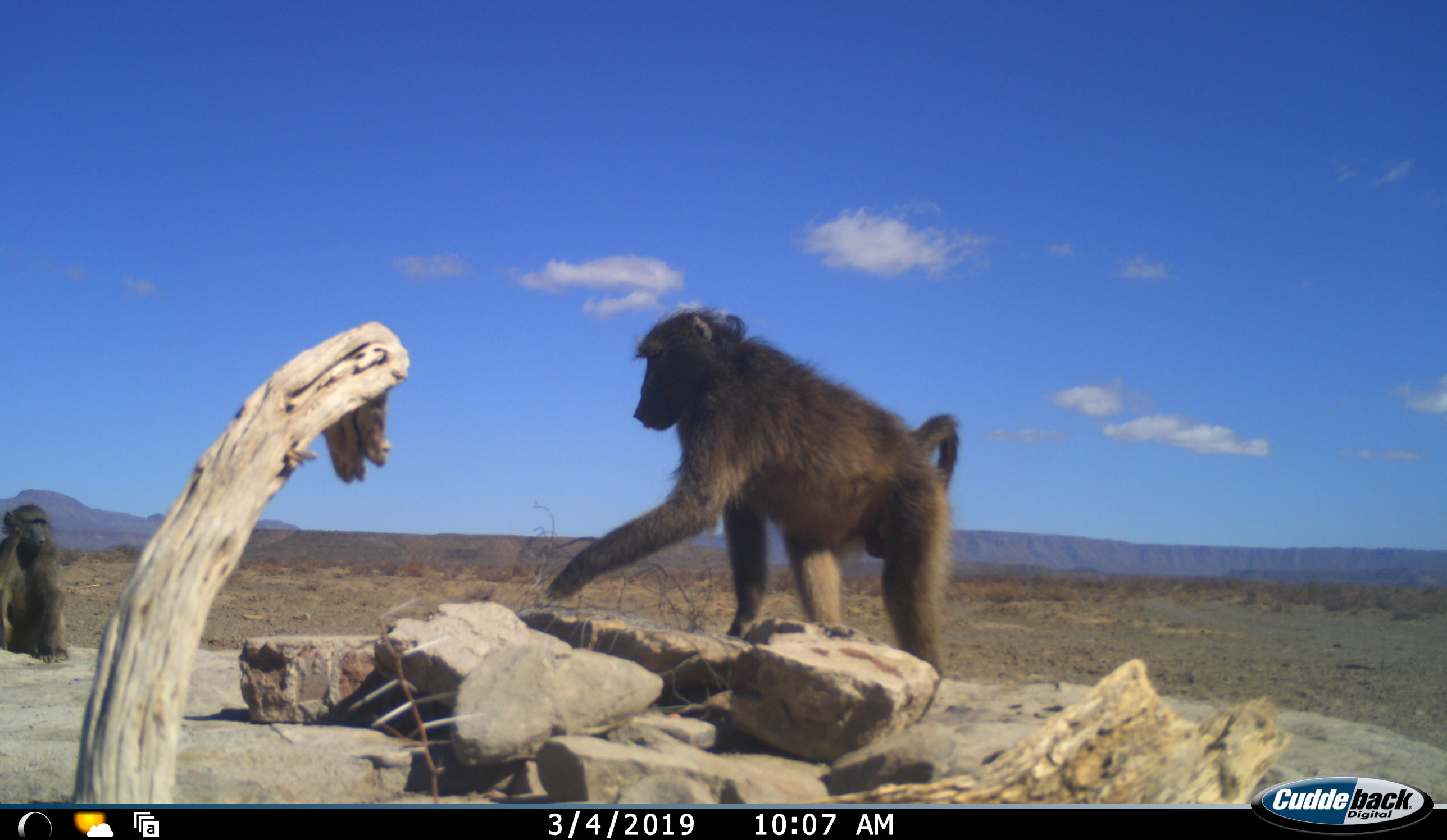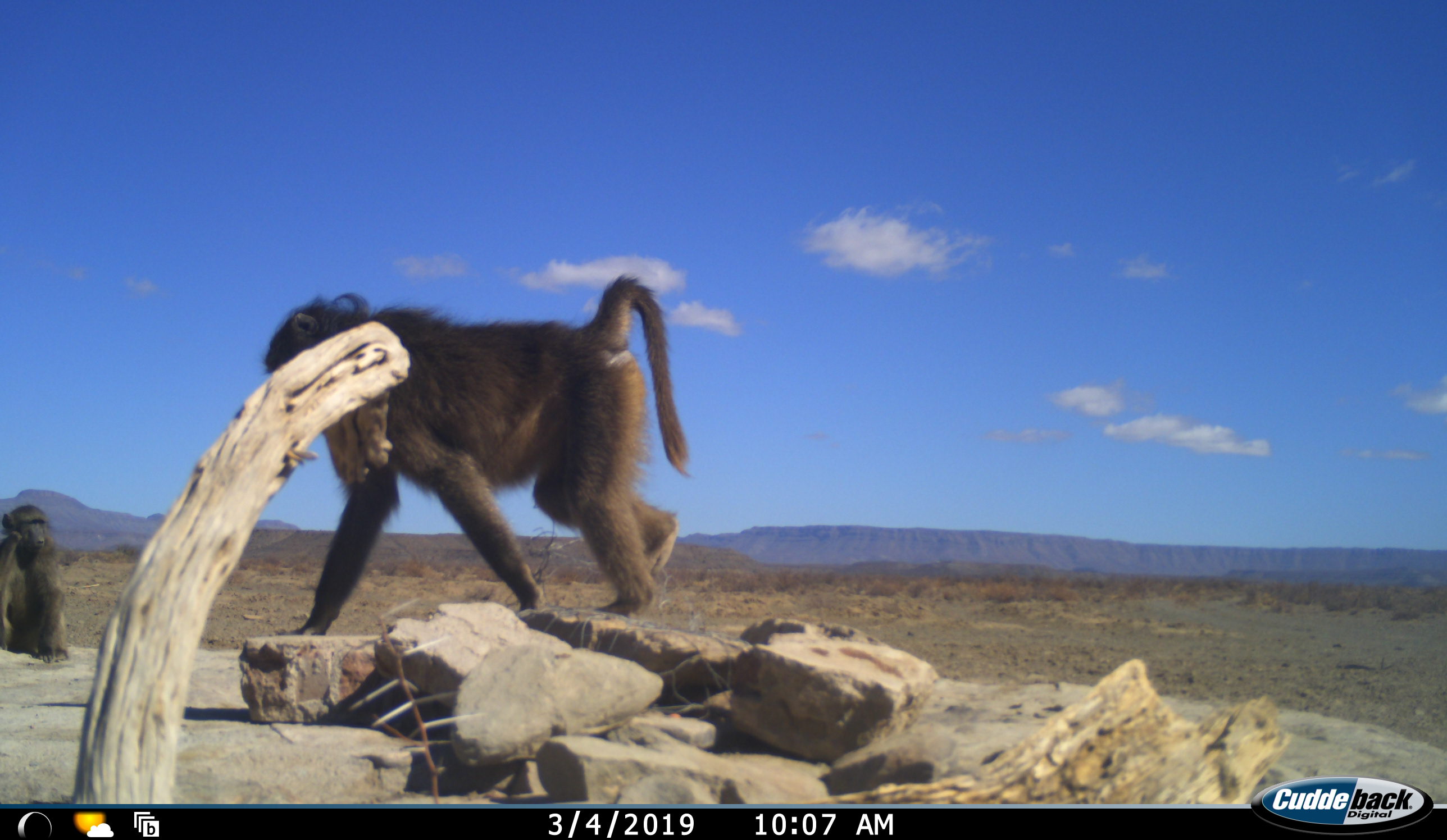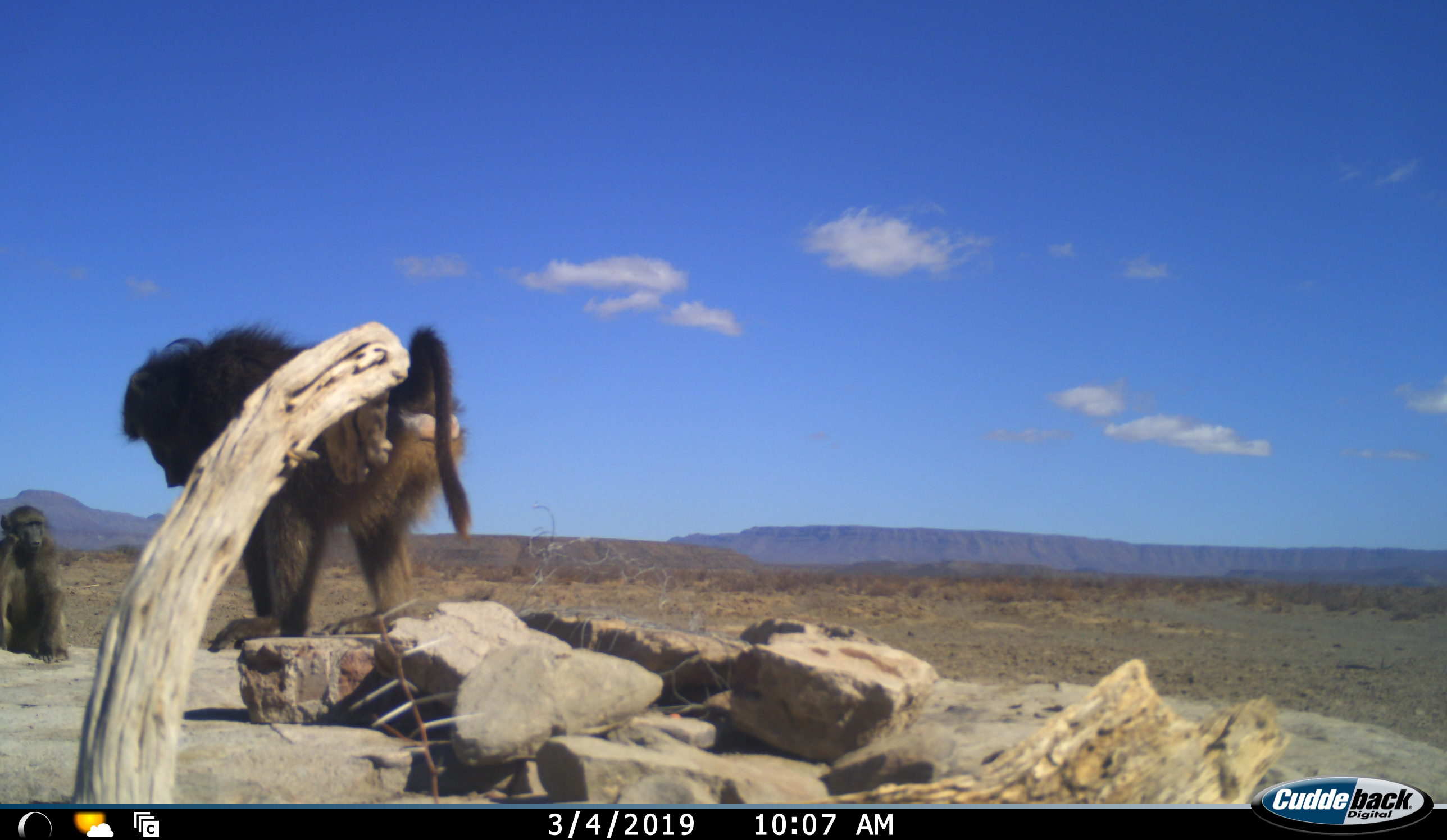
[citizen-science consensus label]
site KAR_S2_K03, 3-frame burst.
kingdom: Animalia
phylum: Chordata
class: Mammalia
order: Primates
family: Cercopithecidae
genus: Papio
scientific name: Papio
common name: baboon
Baboon (Papio), count 2. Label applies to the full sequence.